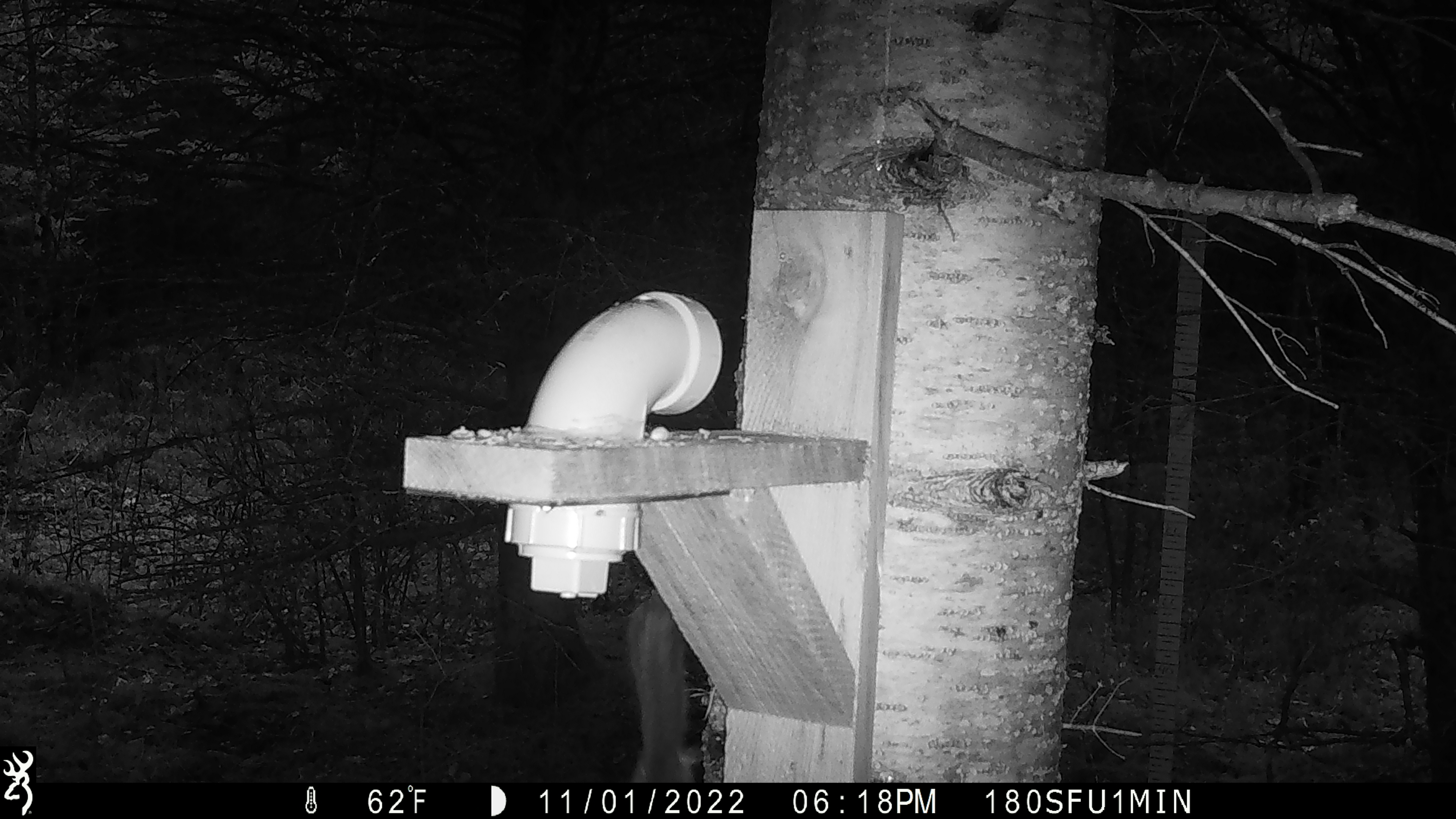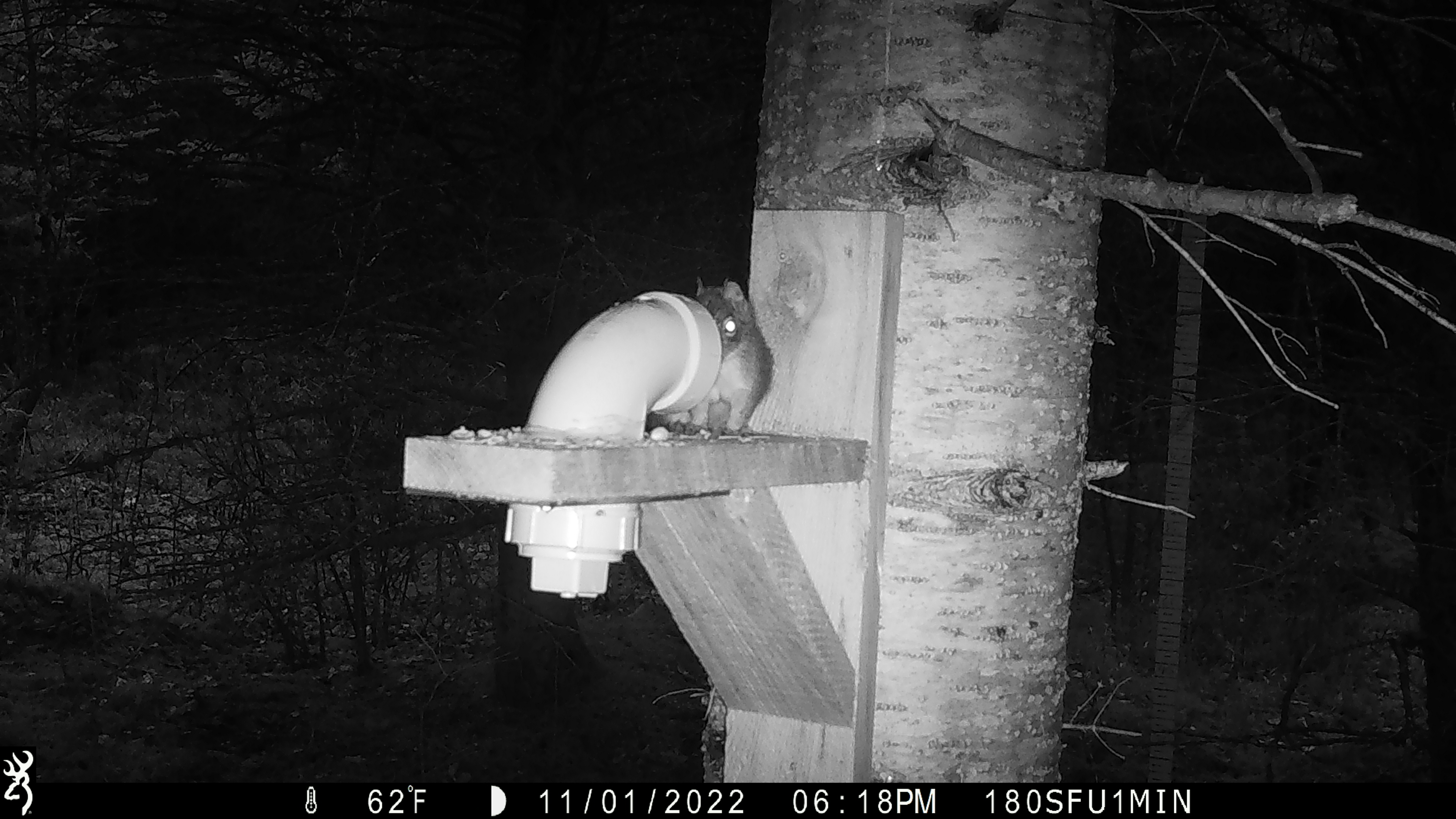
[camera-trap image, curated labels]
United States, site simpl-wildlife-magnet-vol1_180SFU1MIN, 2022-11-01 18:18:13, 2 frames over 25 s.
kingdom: Animalia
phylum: Chordata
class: Mammalia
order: Rodentia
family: Sciuridae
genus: Tamiasciurus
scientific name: Tamiasciurus hudsonicus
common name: red squirrel